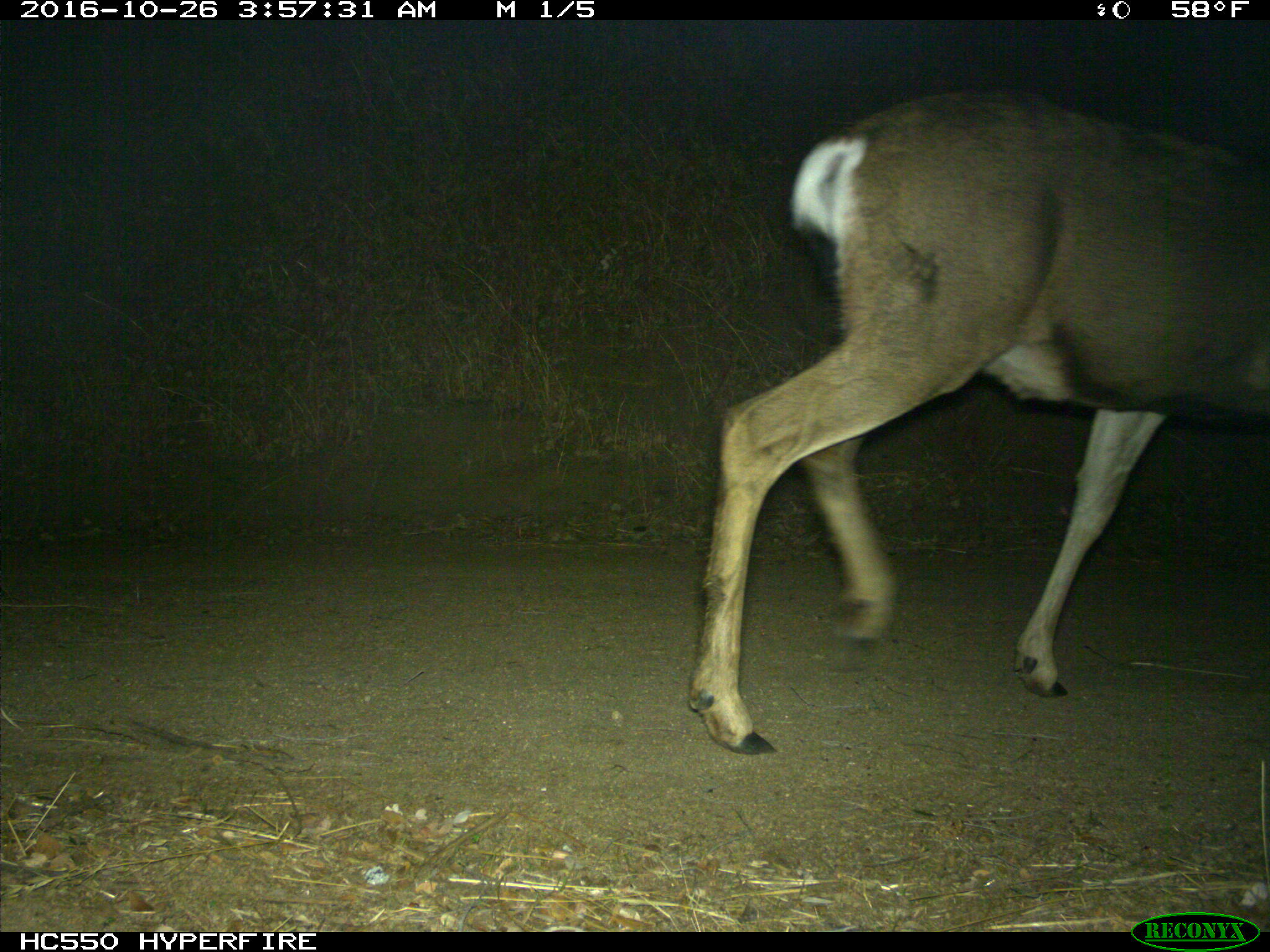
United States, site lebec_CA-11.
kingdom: Animalia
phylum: Chordata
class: Mammalia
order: Artiodactyla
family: Cervidae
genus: Odocoileus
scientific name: Odocoileus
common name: deer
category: unidentified deer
Unidentified deer (deer) (Odocoileus).